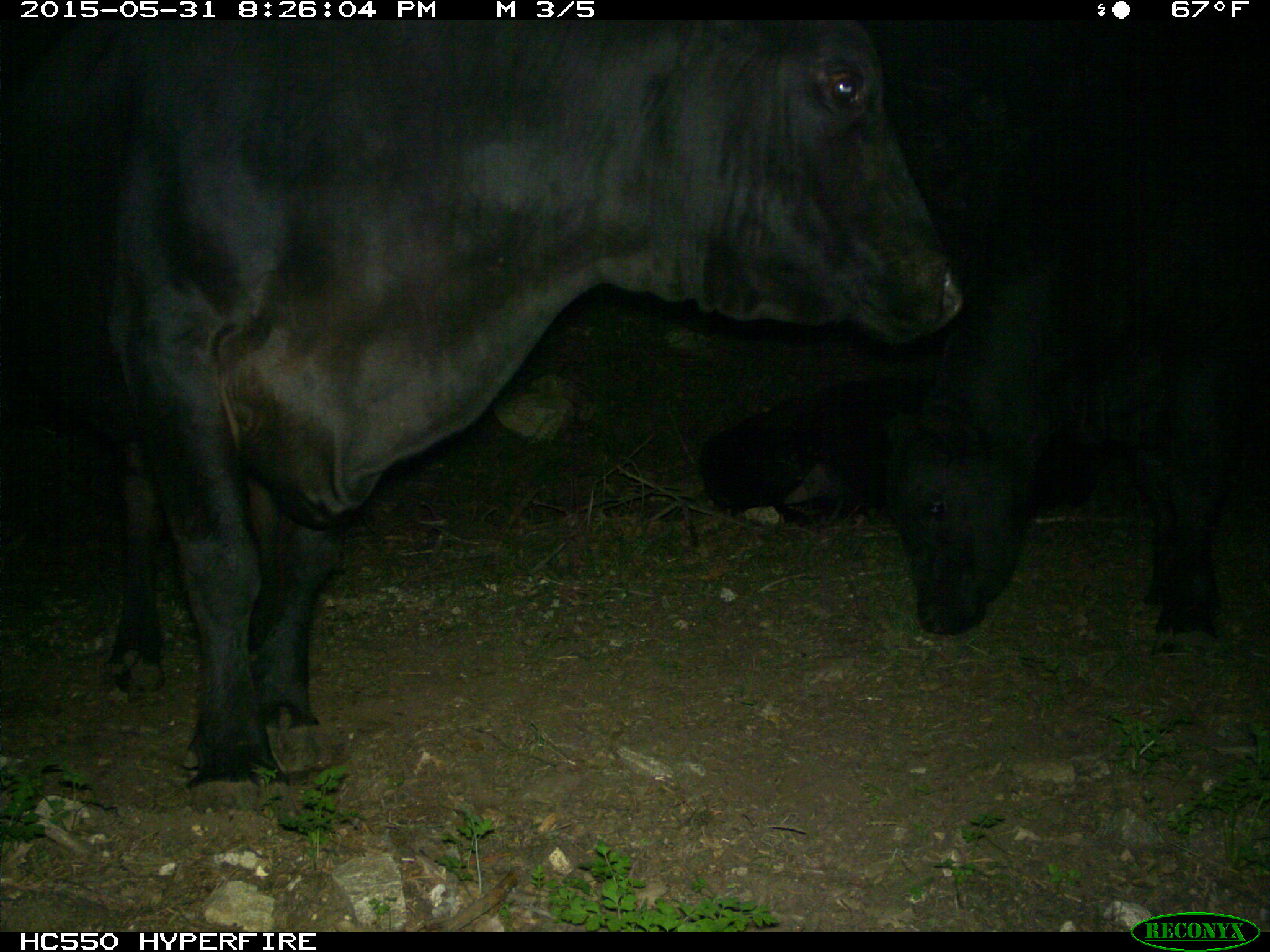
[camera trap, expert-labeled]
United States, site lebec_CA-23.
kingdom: Animalia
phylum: Chordata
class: Mammalia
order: Artiodactyla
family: Bovidae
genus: Bos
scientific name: Bos taurus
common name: domestic cow